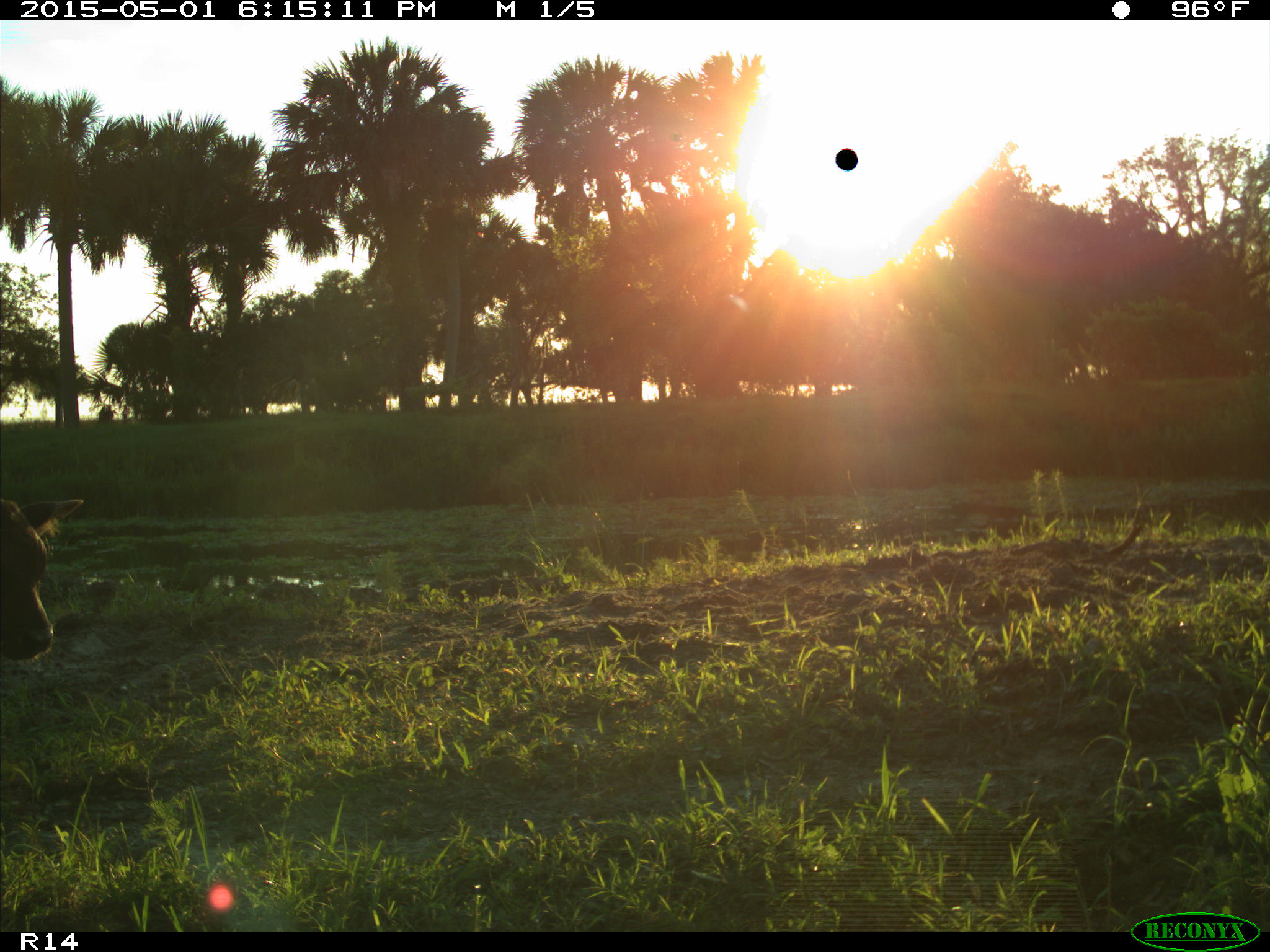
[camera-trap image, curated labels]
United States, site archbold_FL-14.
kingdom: Animalia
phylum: Chordata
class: Mammalia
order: Artiodactyla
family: Bovidae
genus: Bos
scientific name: Bos taurus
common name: domestic cow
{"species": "Bos taurus (domestic cow)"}